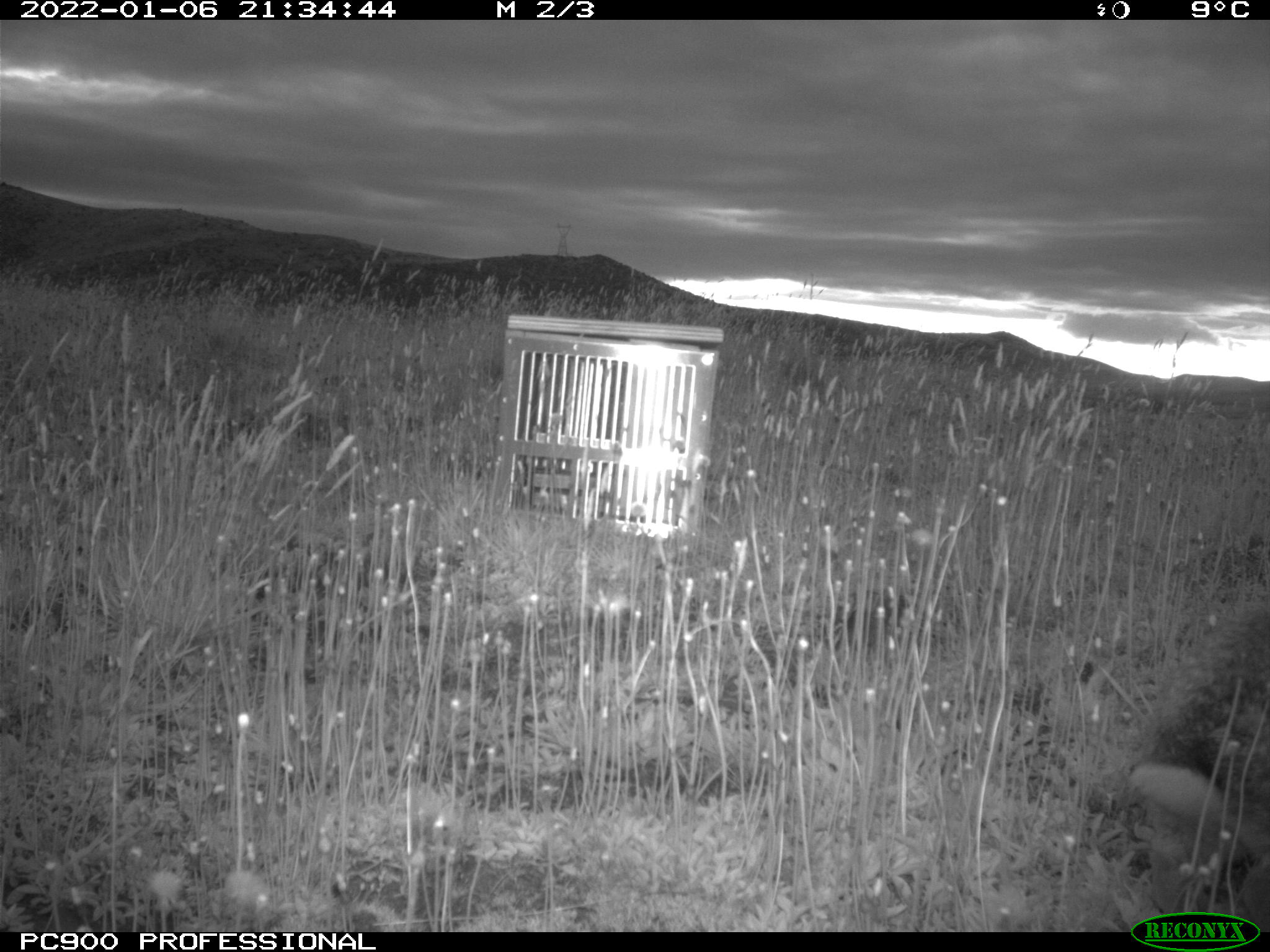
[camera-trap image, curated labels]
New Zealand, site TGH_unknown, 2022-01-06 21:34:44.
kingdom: Animalia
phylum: Chordata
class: Mammalia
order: Lagomorpha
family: Leporidae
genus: Oryctolagus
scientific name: Oryctolagus cuniculus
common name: european rabbit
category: rabbit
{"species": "rabbit (european rabbit) (Oryctolagus cuniculus)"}